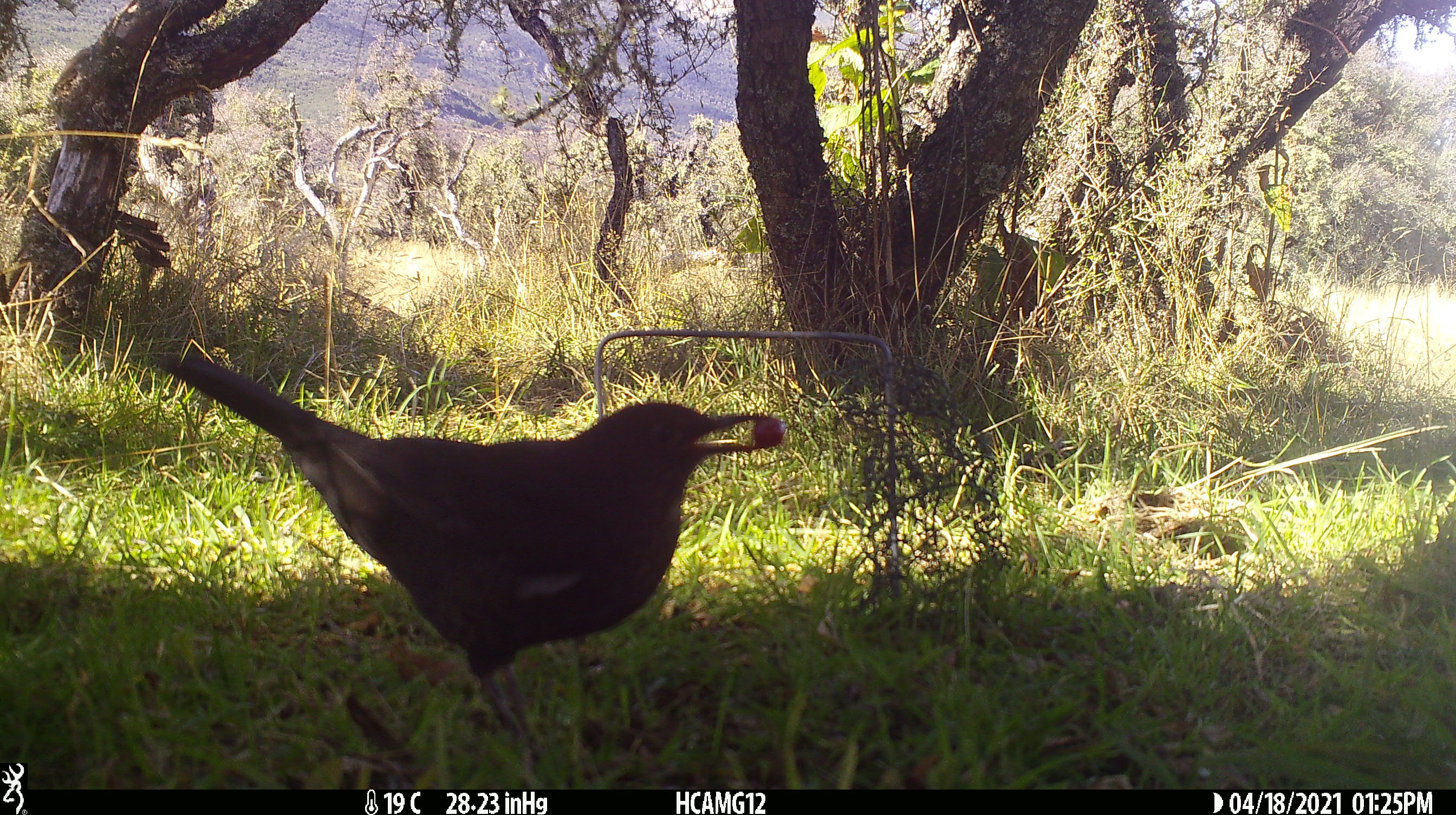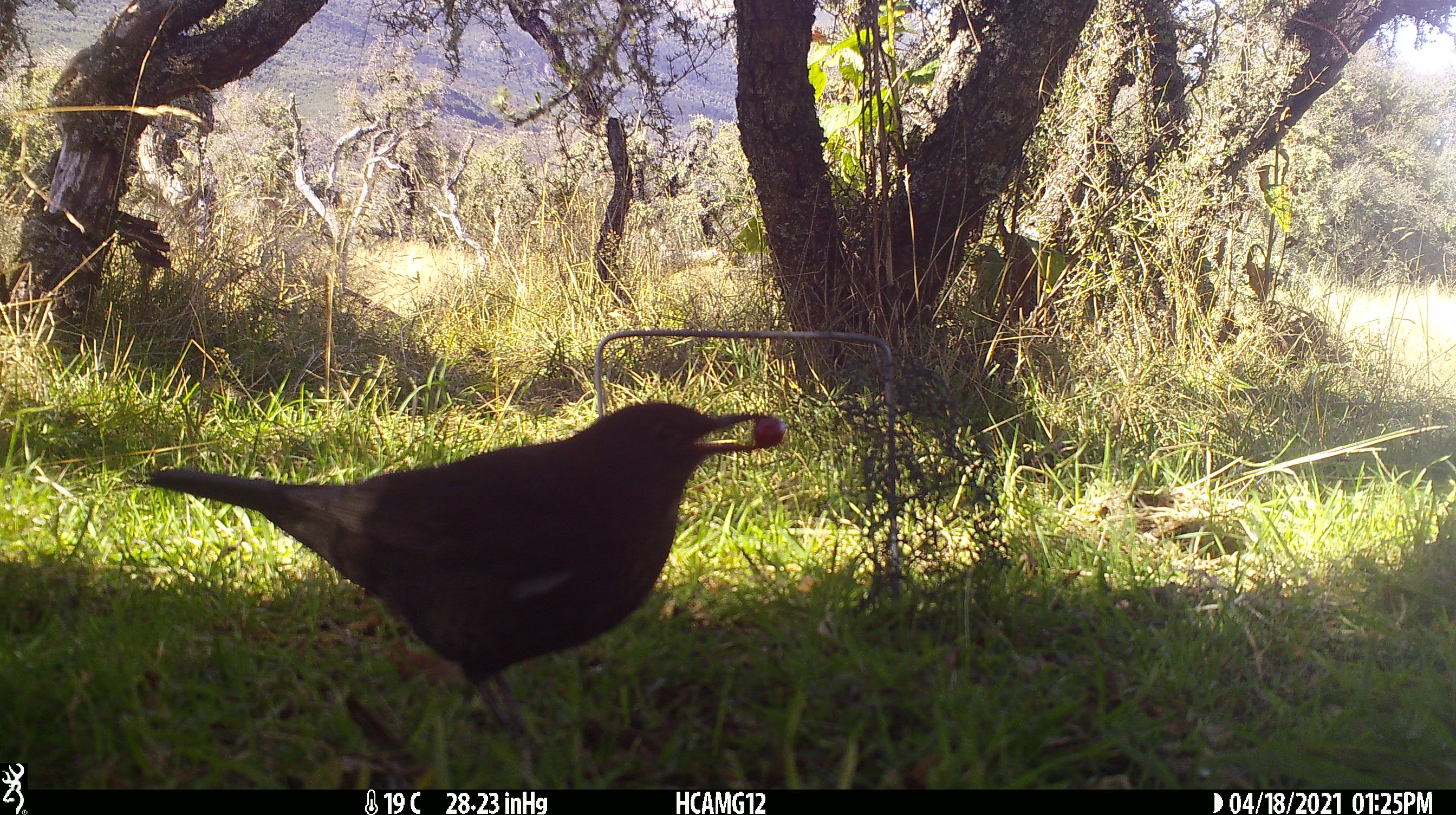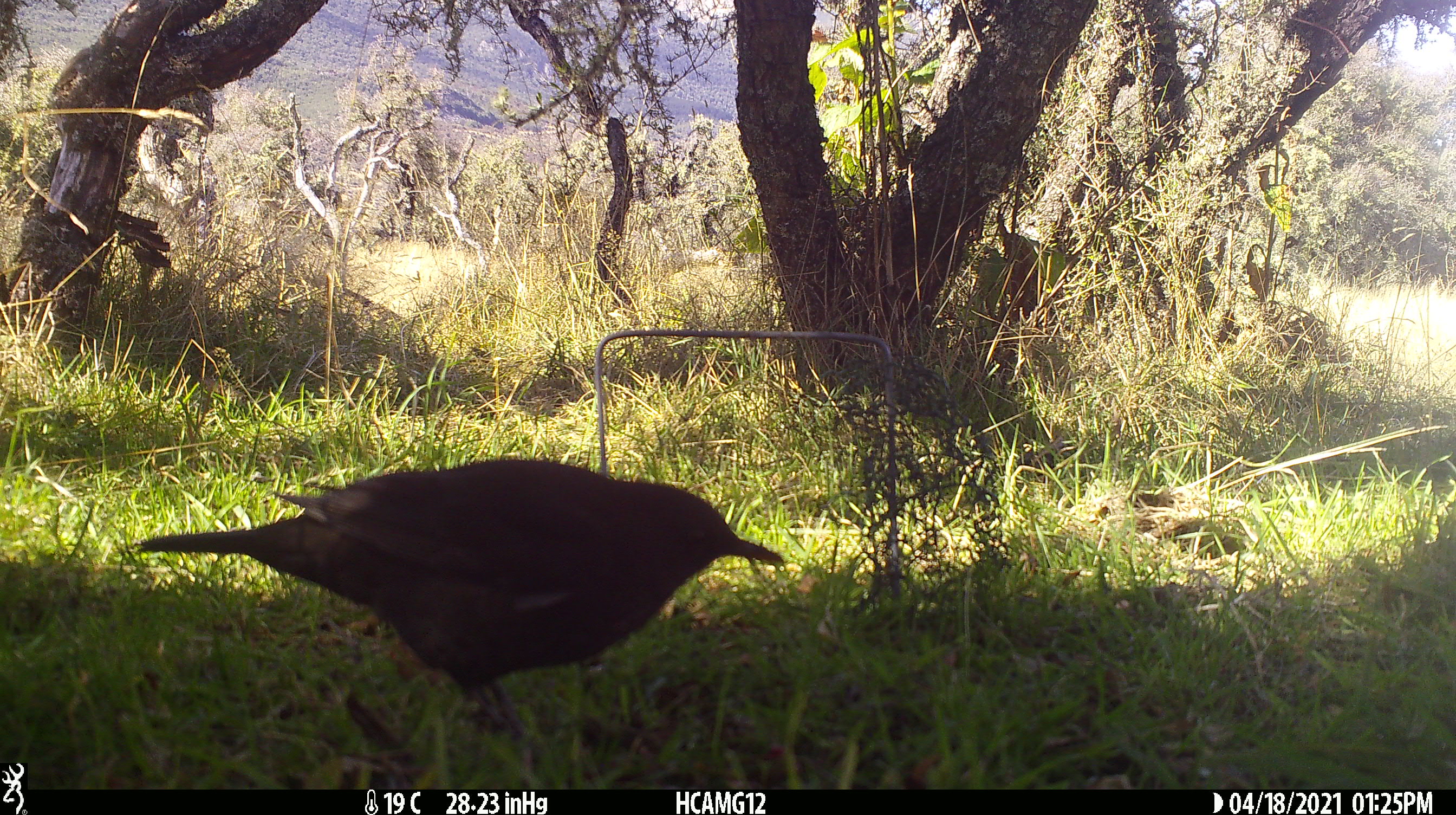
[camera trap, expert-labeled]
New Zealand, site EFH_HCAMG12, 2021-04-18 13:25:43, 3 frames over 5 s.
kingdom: Animalia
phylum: Chordata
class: Aves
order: Passeriformes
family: Turdidae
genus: Turdus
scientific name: Turdus merula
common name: eurasian blackbird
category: blackbird